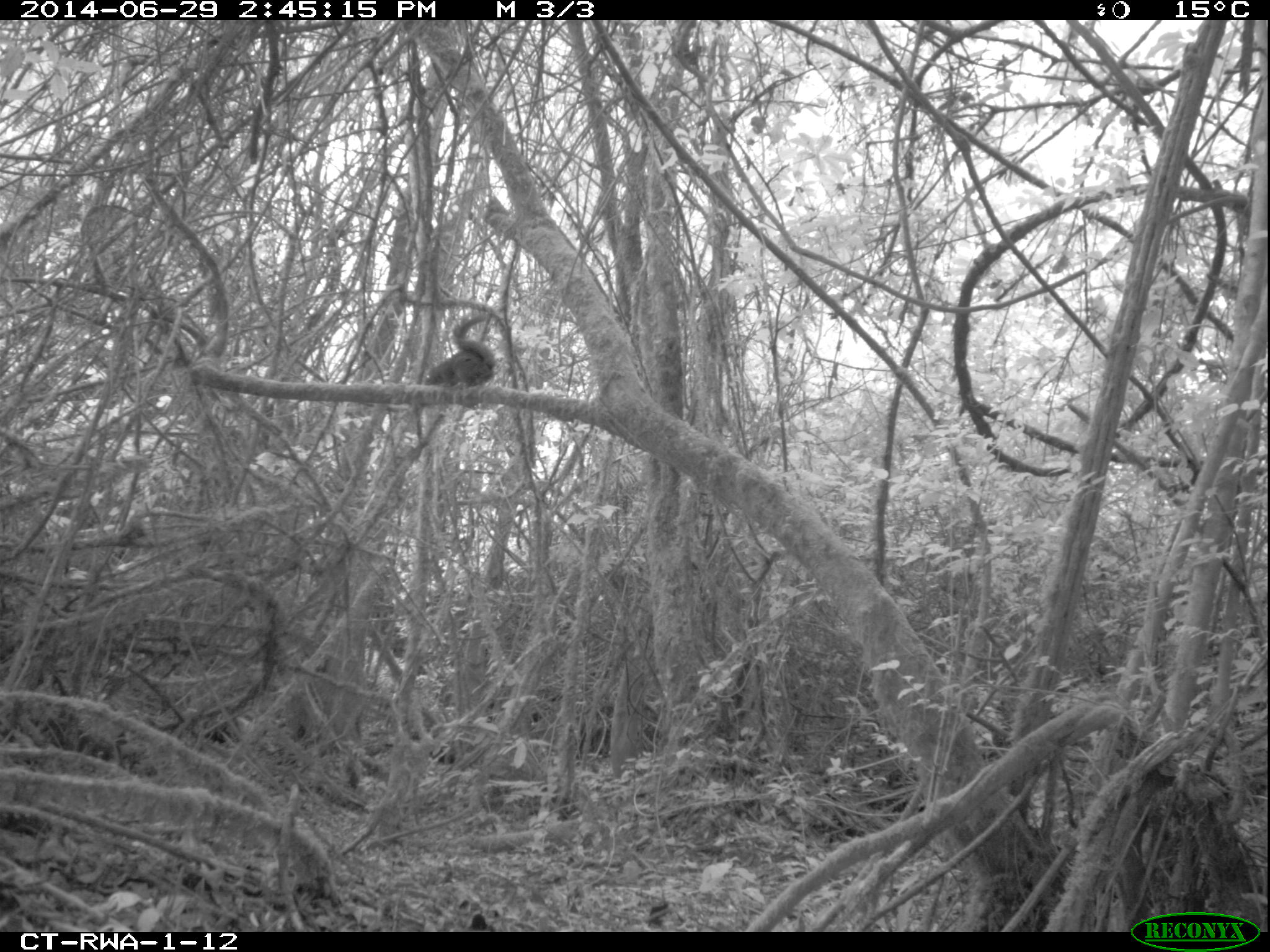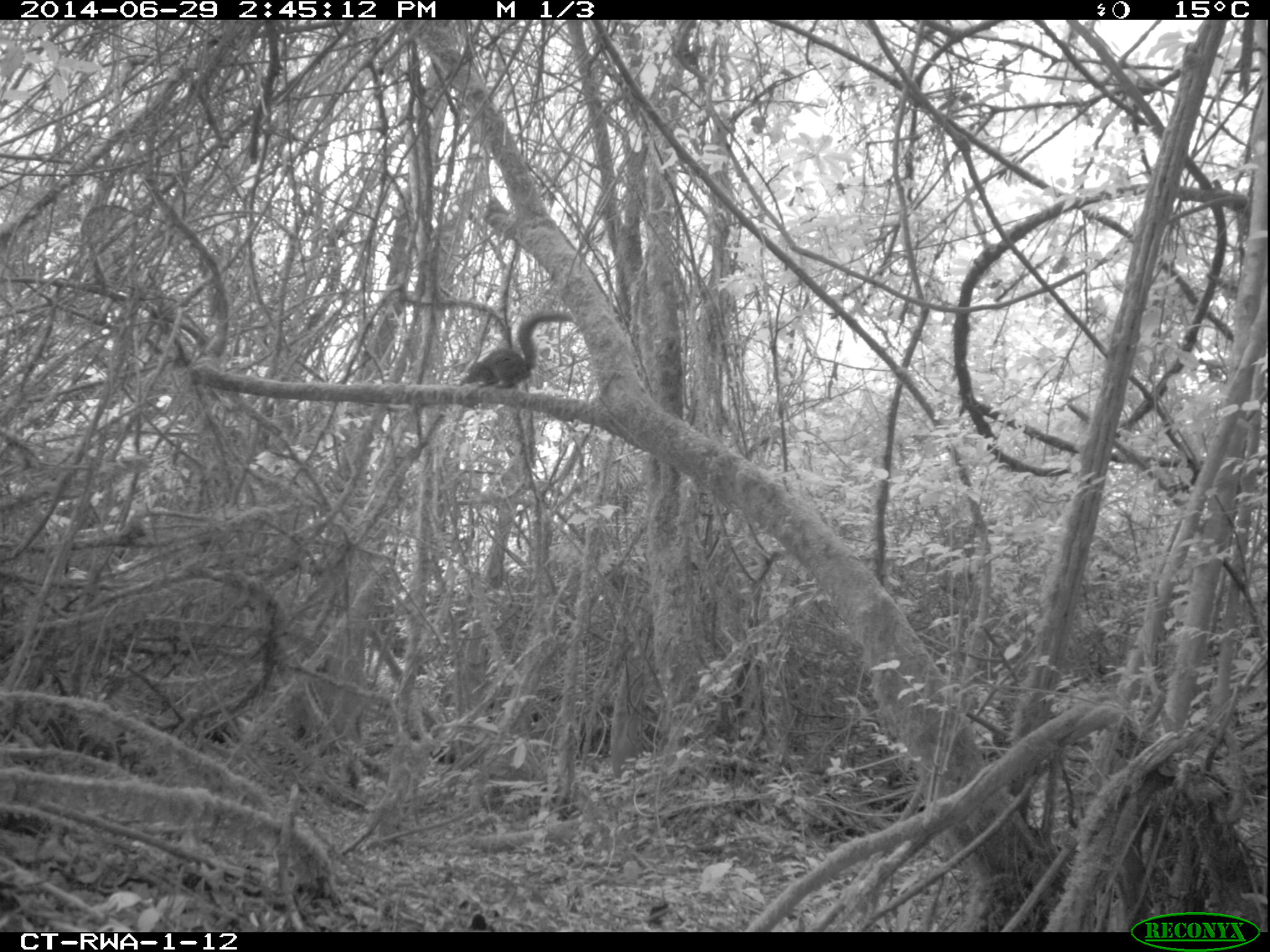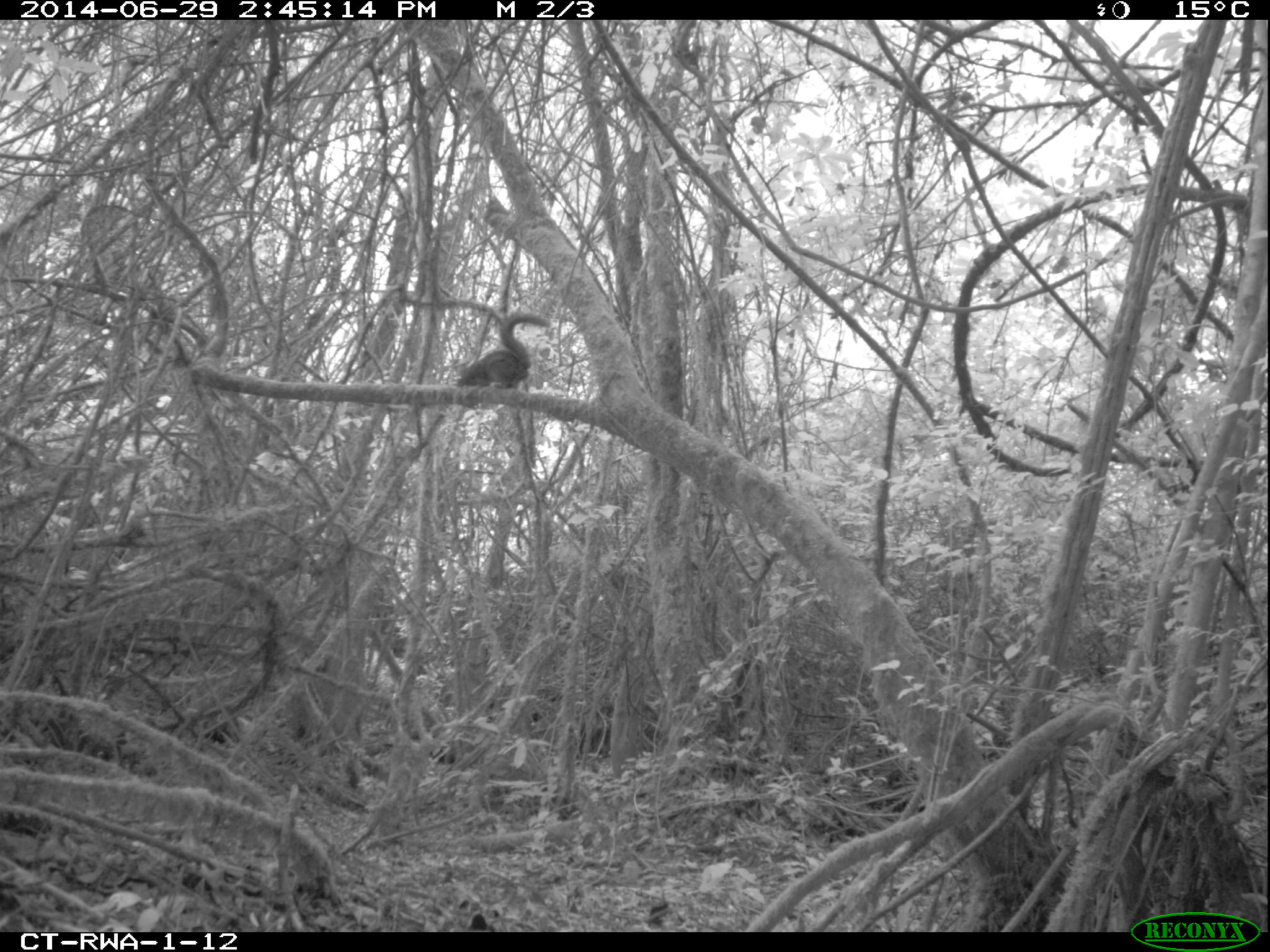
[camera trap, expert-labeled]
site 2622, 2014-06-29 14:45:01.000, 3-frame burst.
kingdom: Animalia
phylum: Chordata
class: Mammalia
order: Rodentia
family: Sciuridae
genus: Paraxerus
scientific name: Paraxerus boehmi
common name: boehm's bush squirrel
Paraxerus boehmi (boehm's bush squirrel), count 1.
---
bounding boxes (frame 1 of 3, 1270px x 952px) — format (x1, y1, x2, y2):
paraxerus boehmi: (423, 313, 496, 386)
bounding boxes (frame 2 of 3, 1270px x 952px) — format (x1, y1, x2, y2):
paraxerus boehmi: (459, 310, 573, 390)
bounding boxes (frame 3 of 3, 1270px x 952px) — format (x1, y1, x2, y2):
paraxerus boehmi: (455, 311, 550, 388)